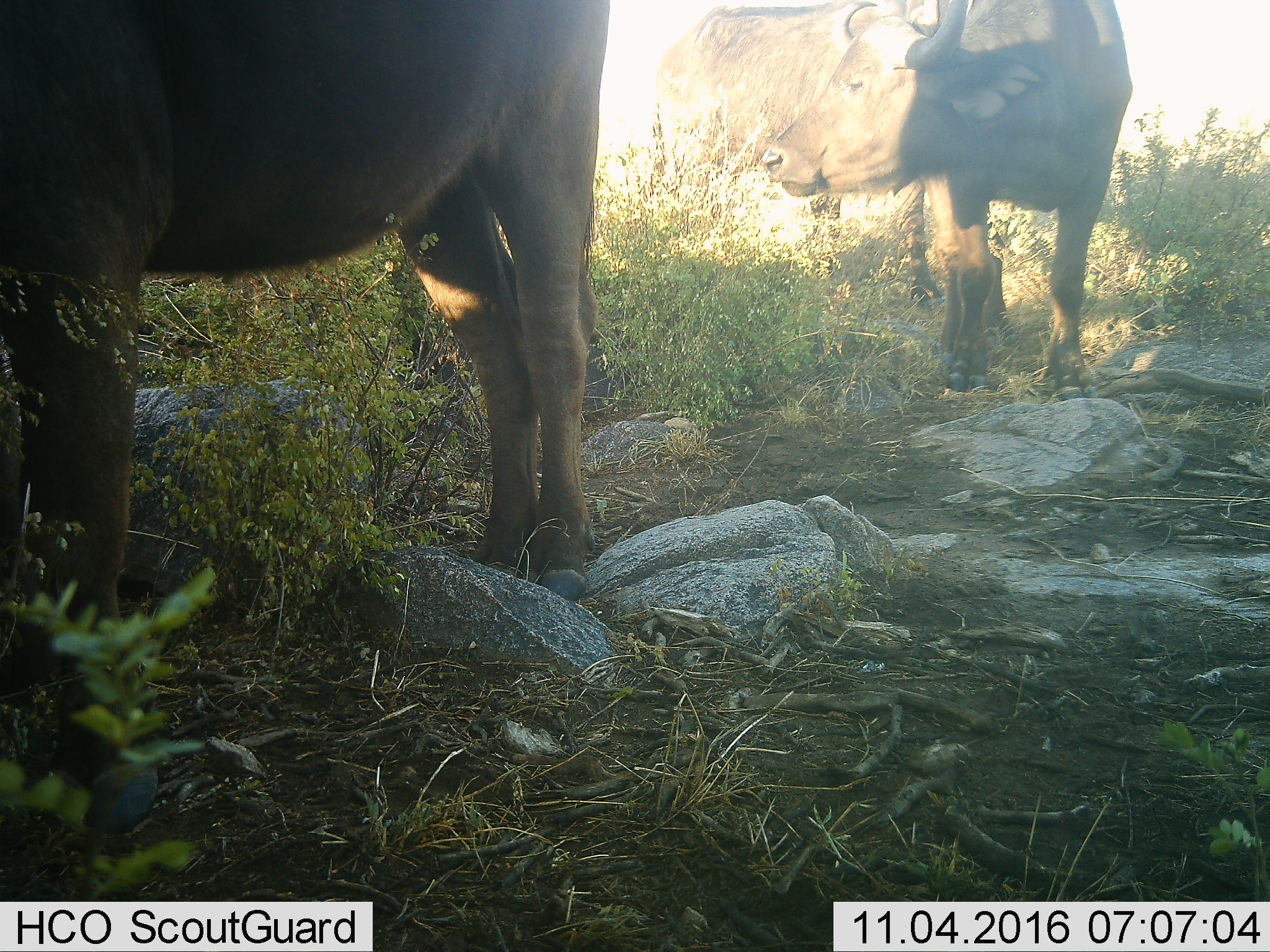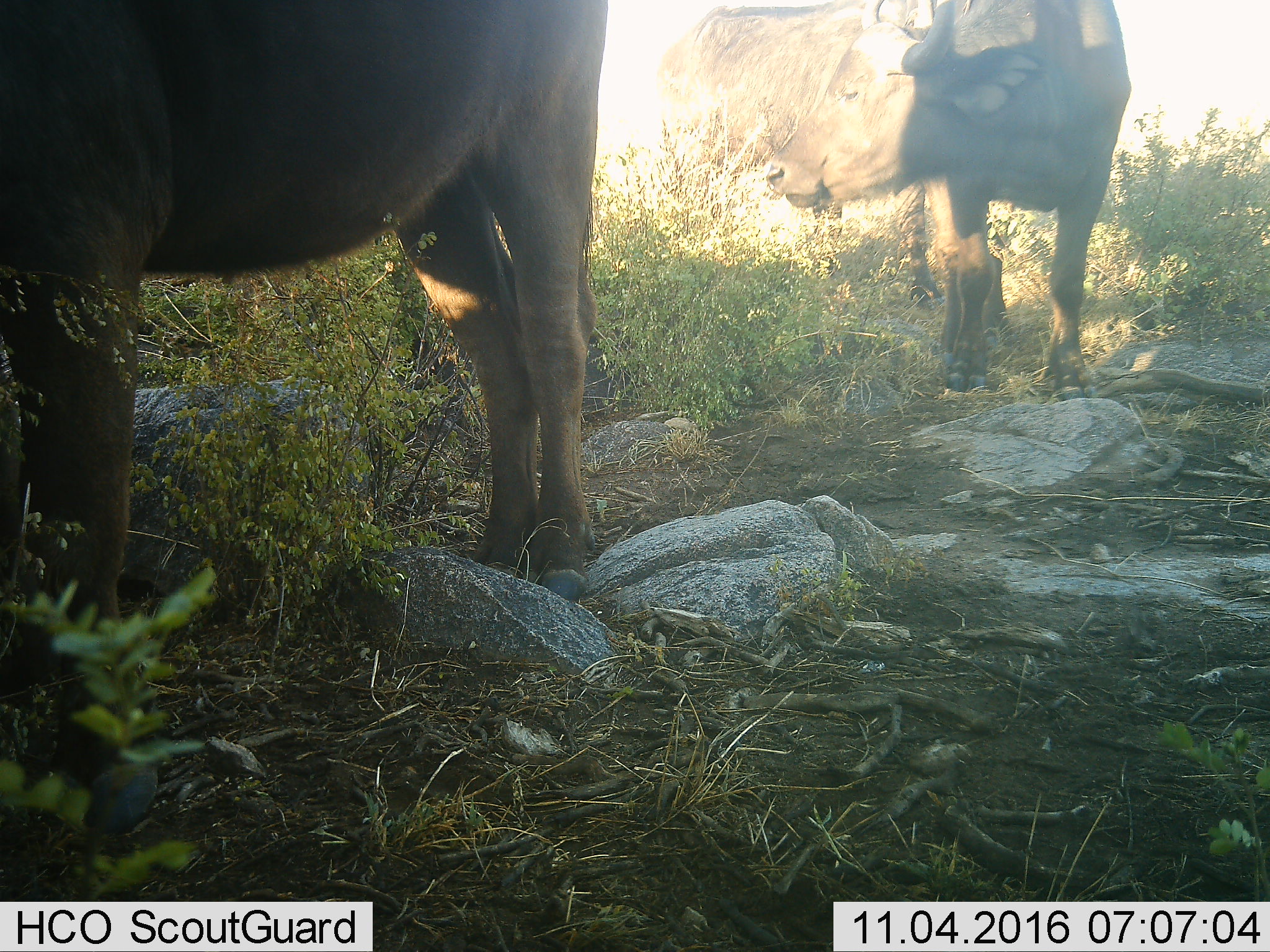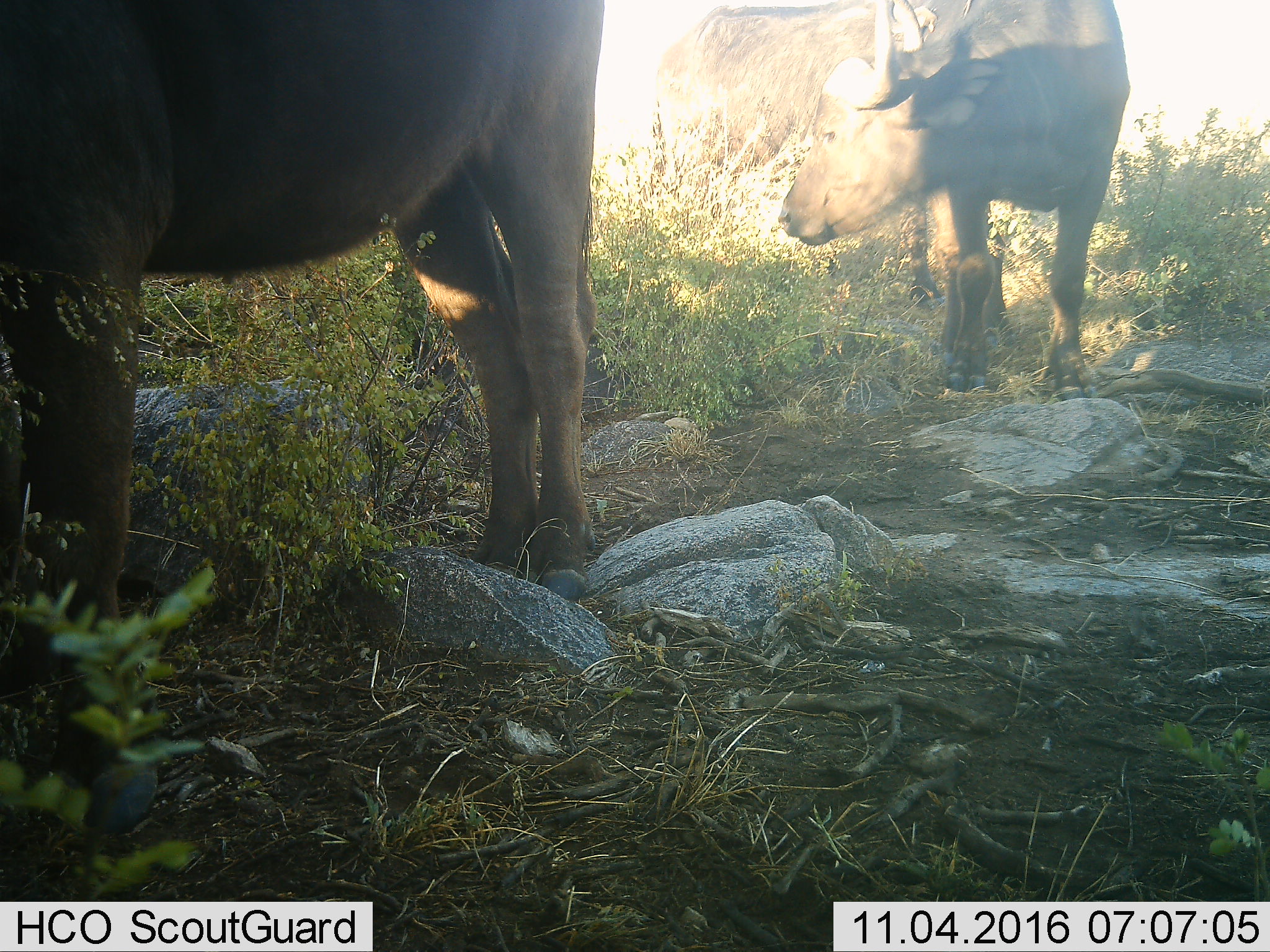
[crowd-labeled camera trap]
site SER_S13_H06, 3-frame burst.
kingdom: Animalia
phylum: Chordata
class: Mammalia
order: Artiodactyla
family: Bovidae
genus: Syncerus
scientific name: Syncerus caffer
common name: african buffalo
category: buffalo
Buffalo (african buffalo) (Syncerus caffer), count 3. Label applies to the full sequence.